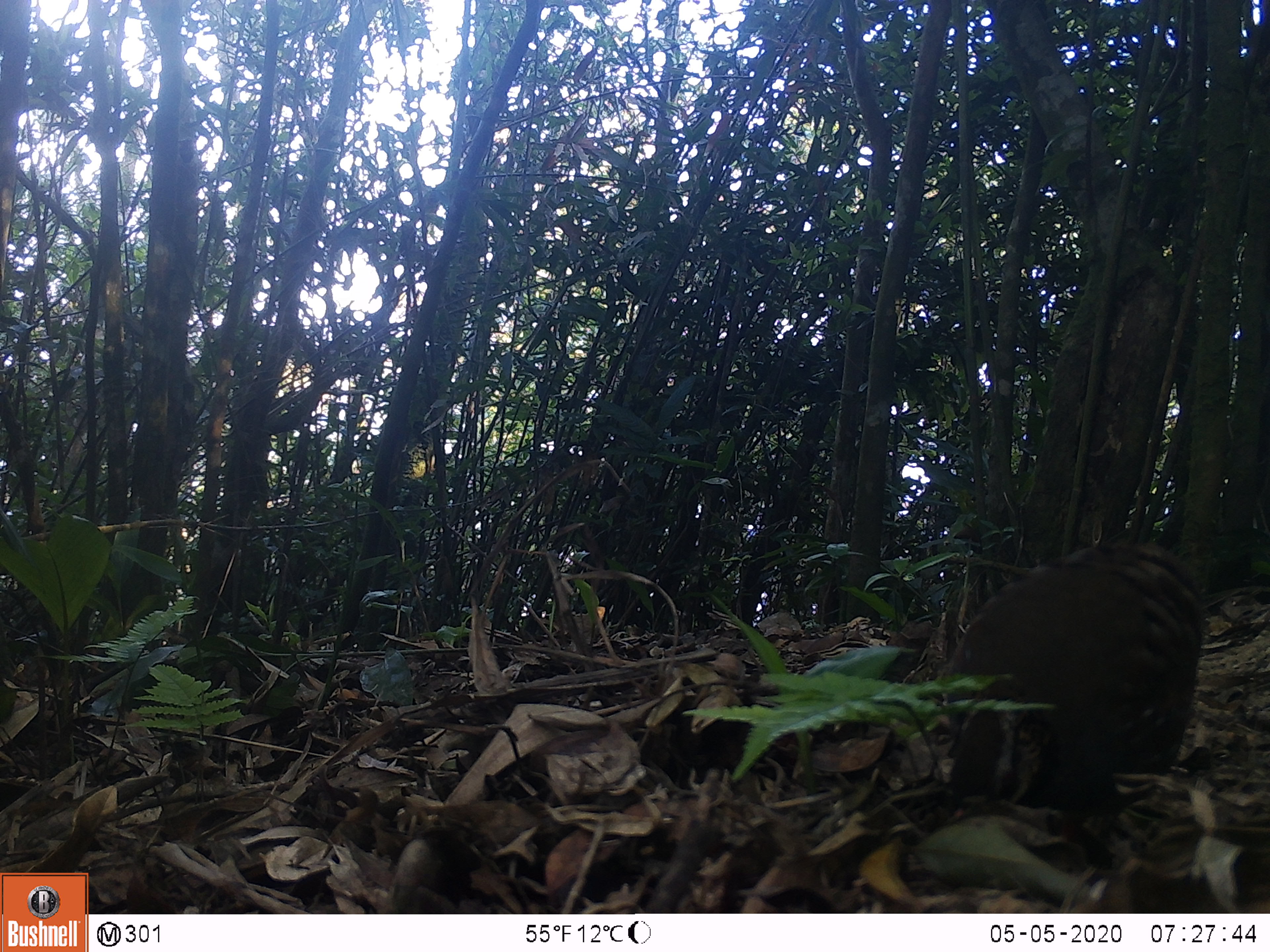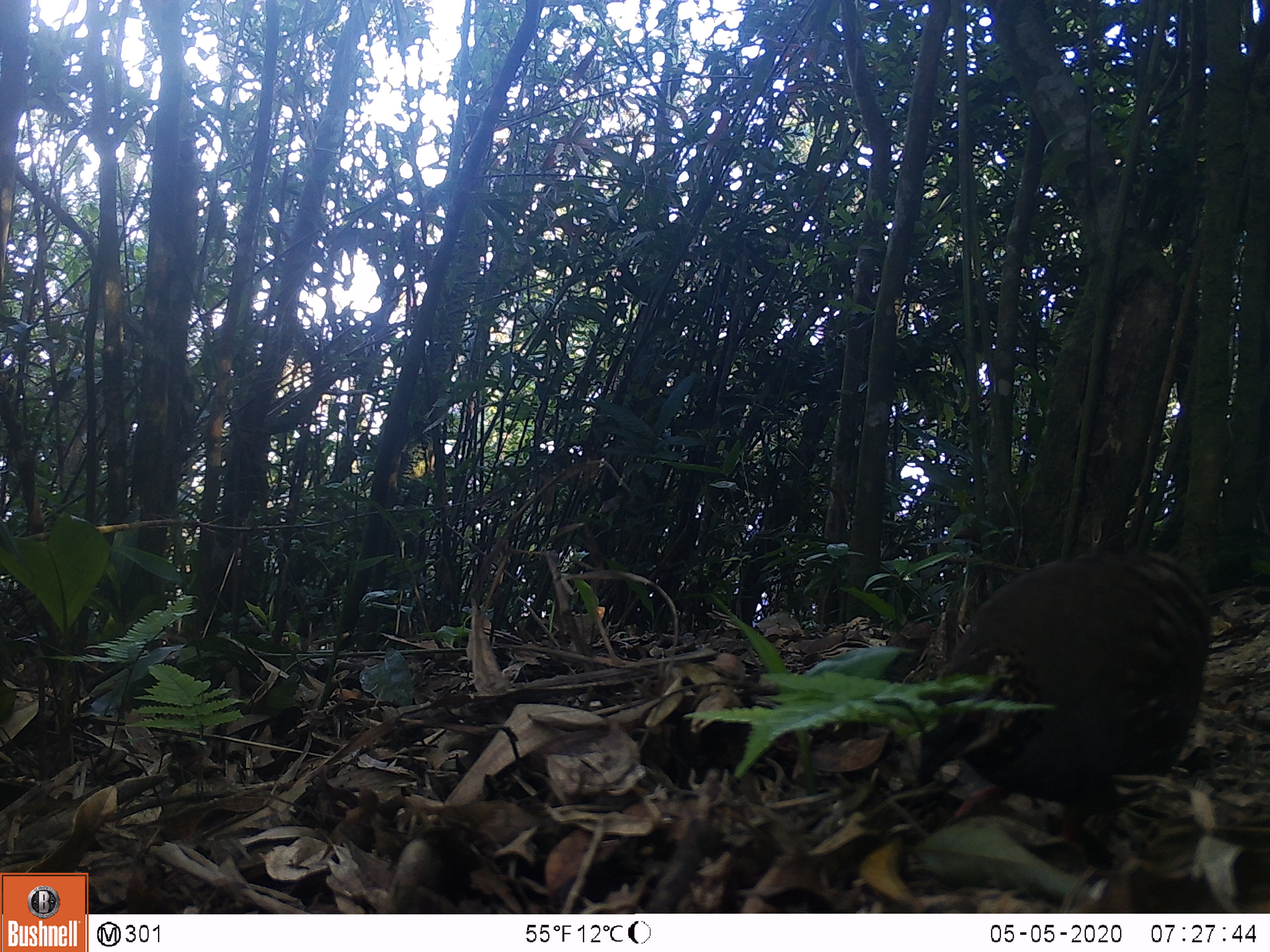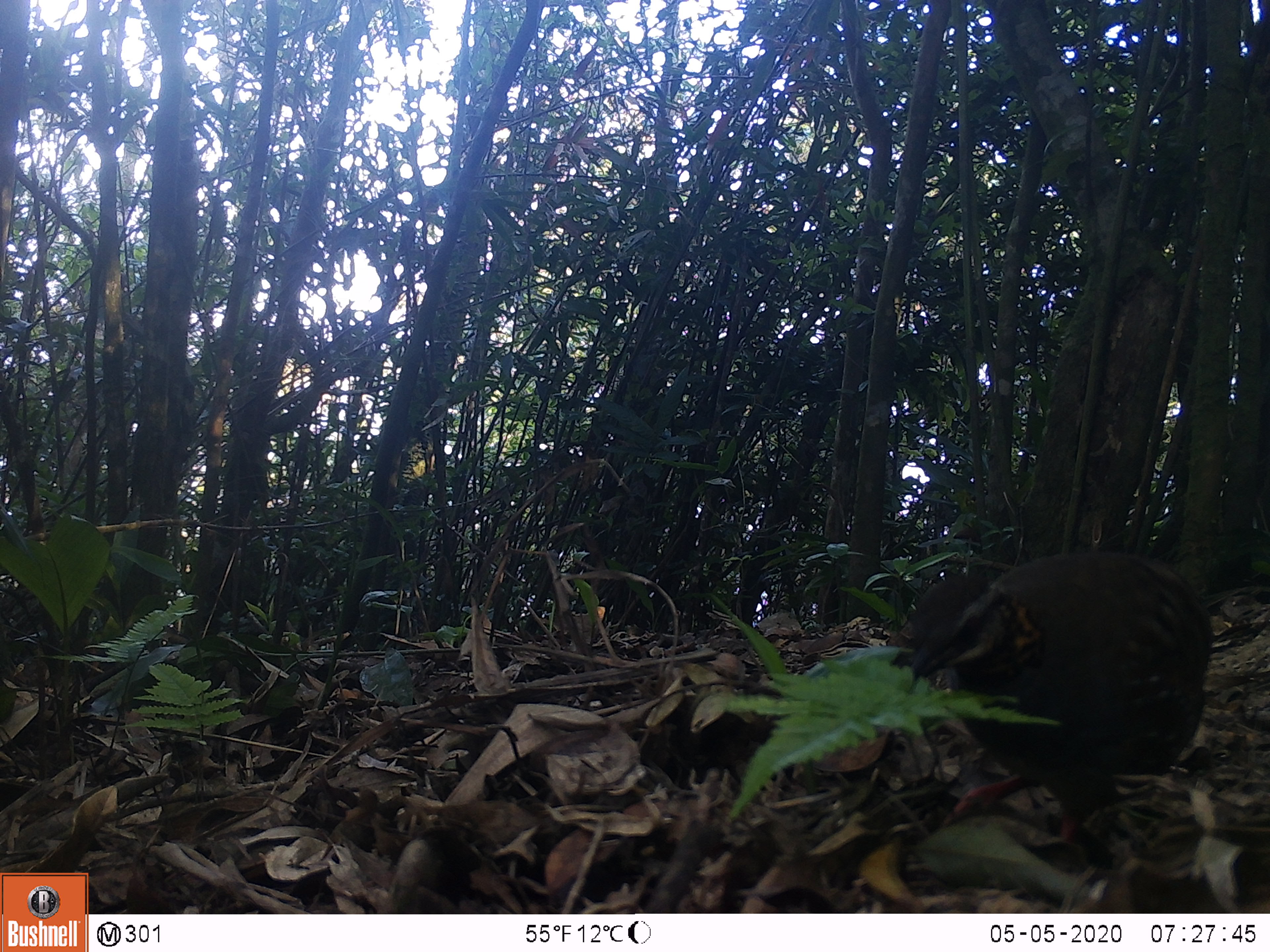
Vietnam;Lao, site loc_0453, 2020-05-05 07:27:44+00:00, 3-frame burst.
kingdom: Animalia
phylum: Chordata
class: Aves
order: Galliformes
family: Phasianidae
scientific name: Phasianidae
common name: partridge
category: unidentified partridge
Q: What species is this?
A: Unidentified partridge (partridge) (Phasianidae).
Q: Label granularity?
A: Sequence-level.